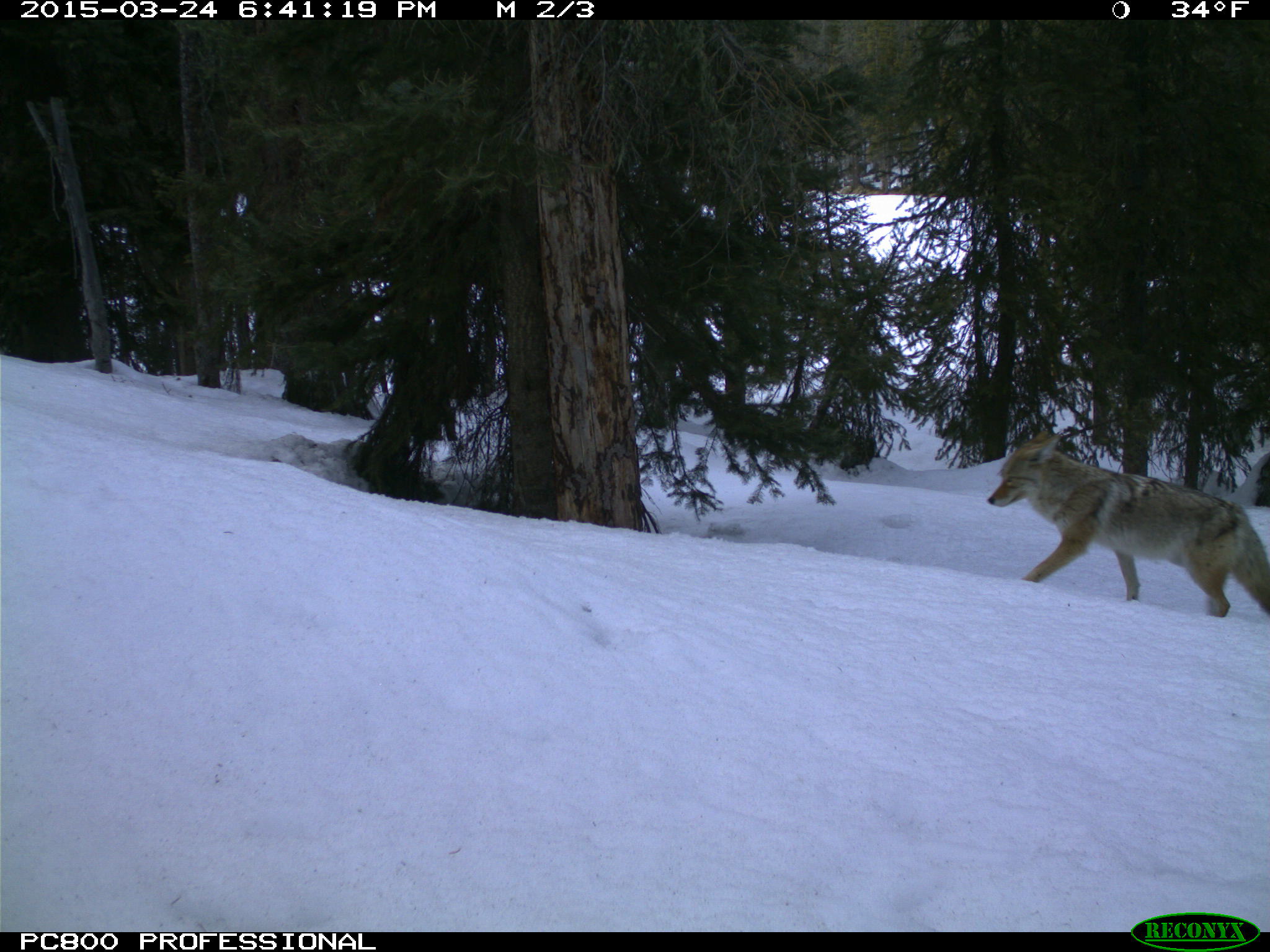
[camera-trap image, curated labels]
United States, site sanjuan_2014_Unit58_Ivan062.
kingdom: Animalia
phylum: Chordata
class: Mammalia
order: Carnivora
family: Canidae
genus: Canis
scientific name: Canis latrans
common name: coyote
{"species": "Canis latrans (coyote)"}